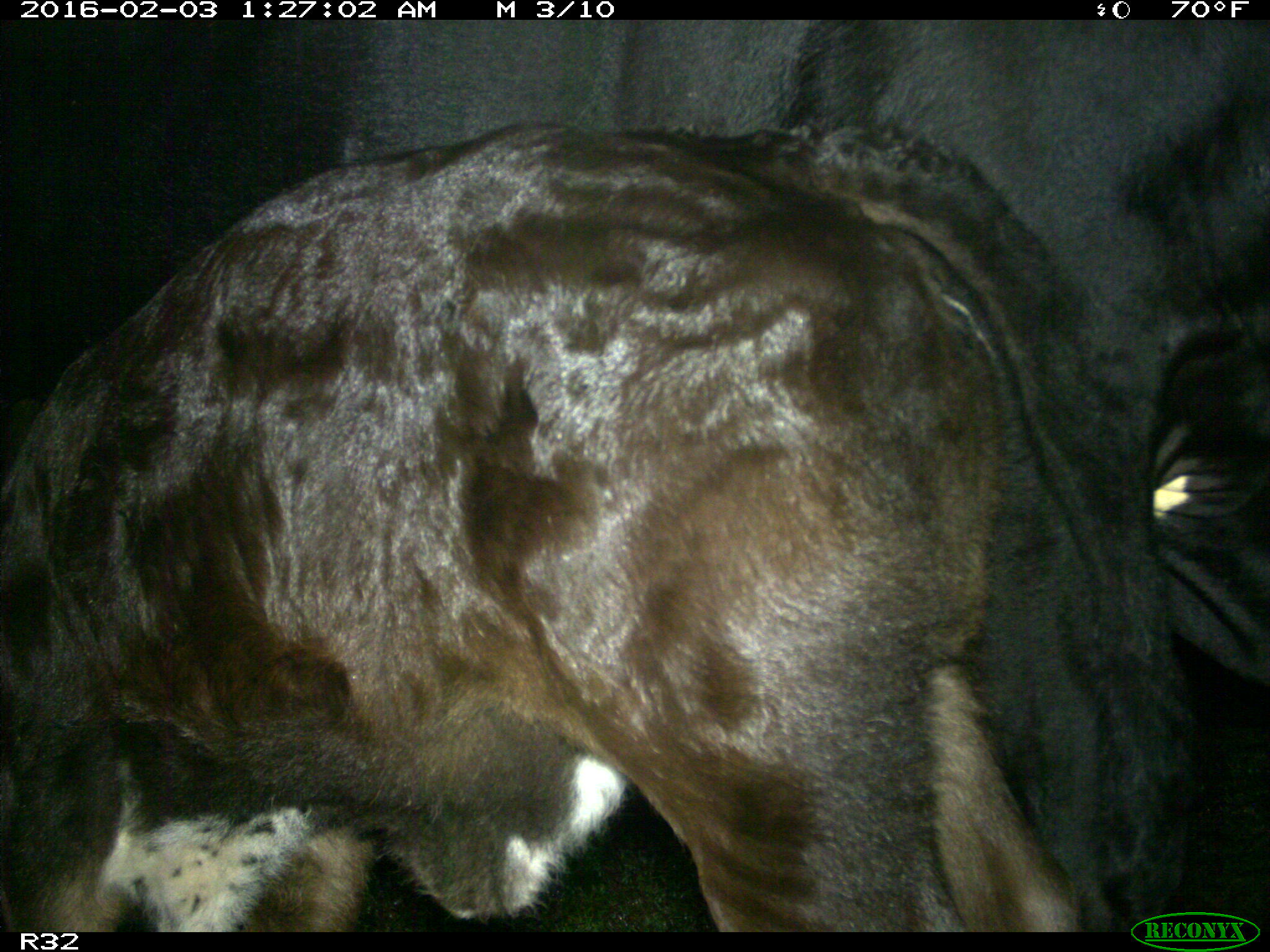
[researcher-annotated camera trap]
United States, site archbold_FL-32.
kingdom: Animalia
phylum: Chordata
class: Mammalia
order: Artiodactyla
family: Bovidae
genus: Bos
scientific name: Bos taurus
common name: domestic cow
Bos taurus (domestic cow).